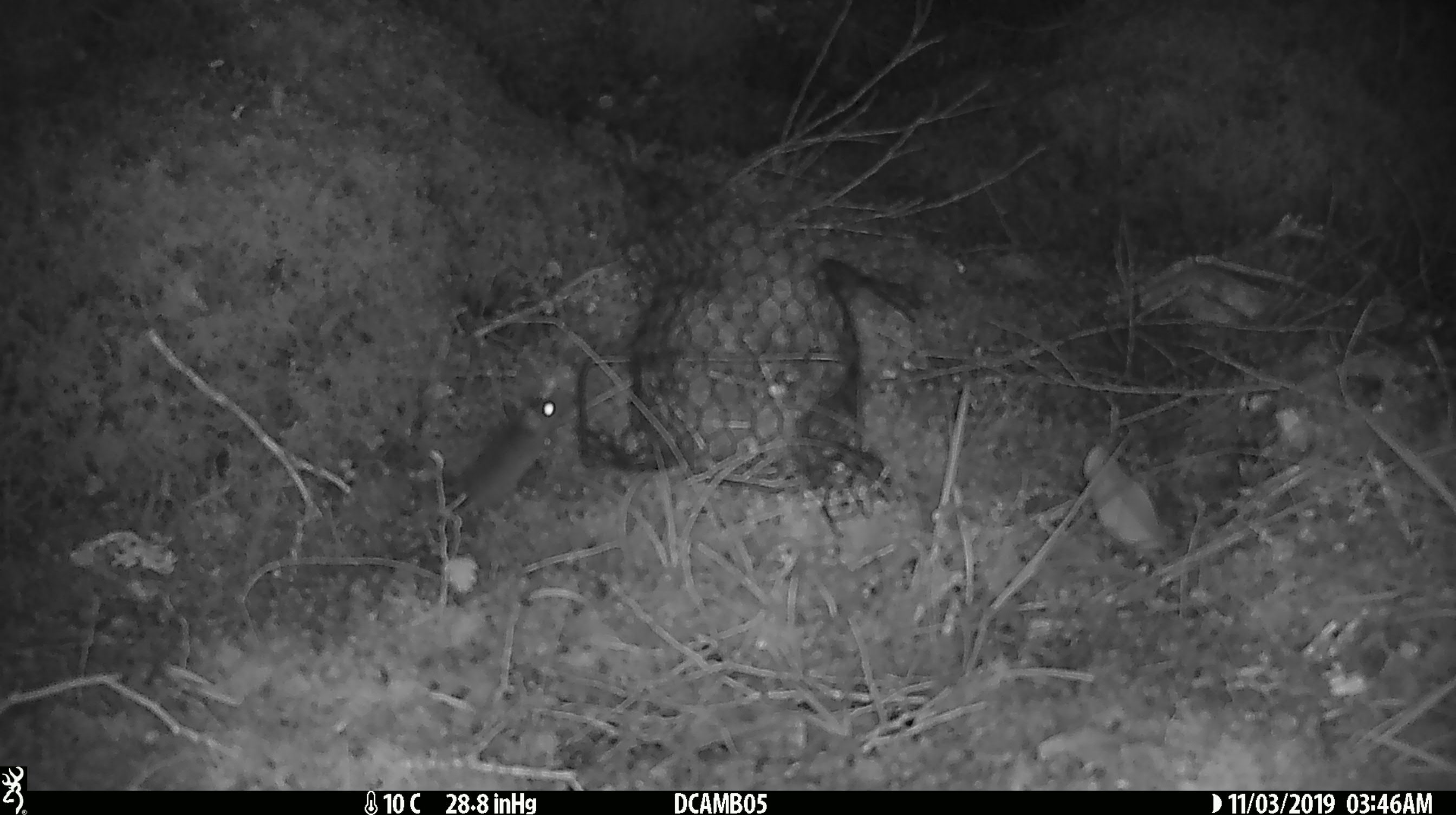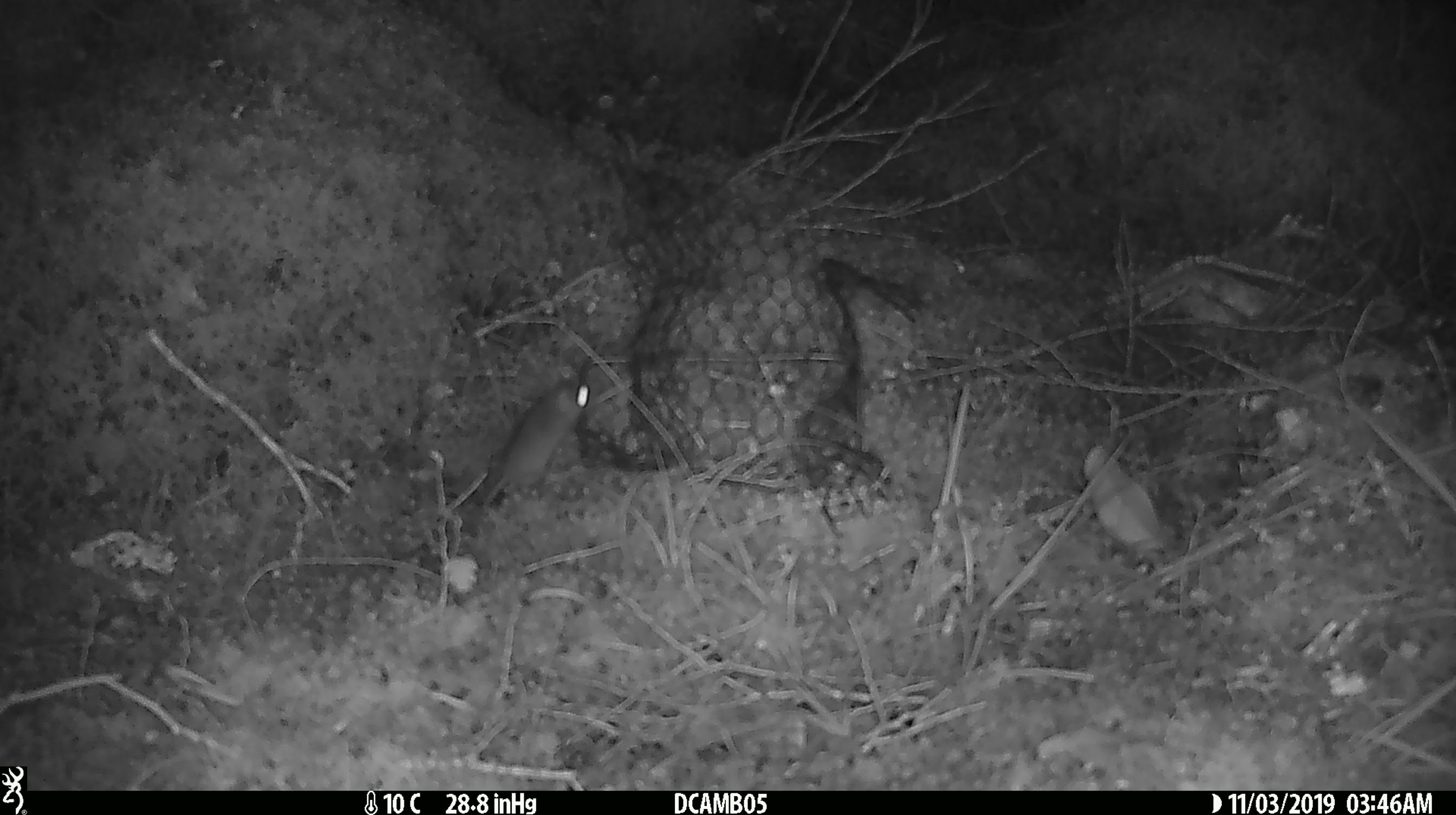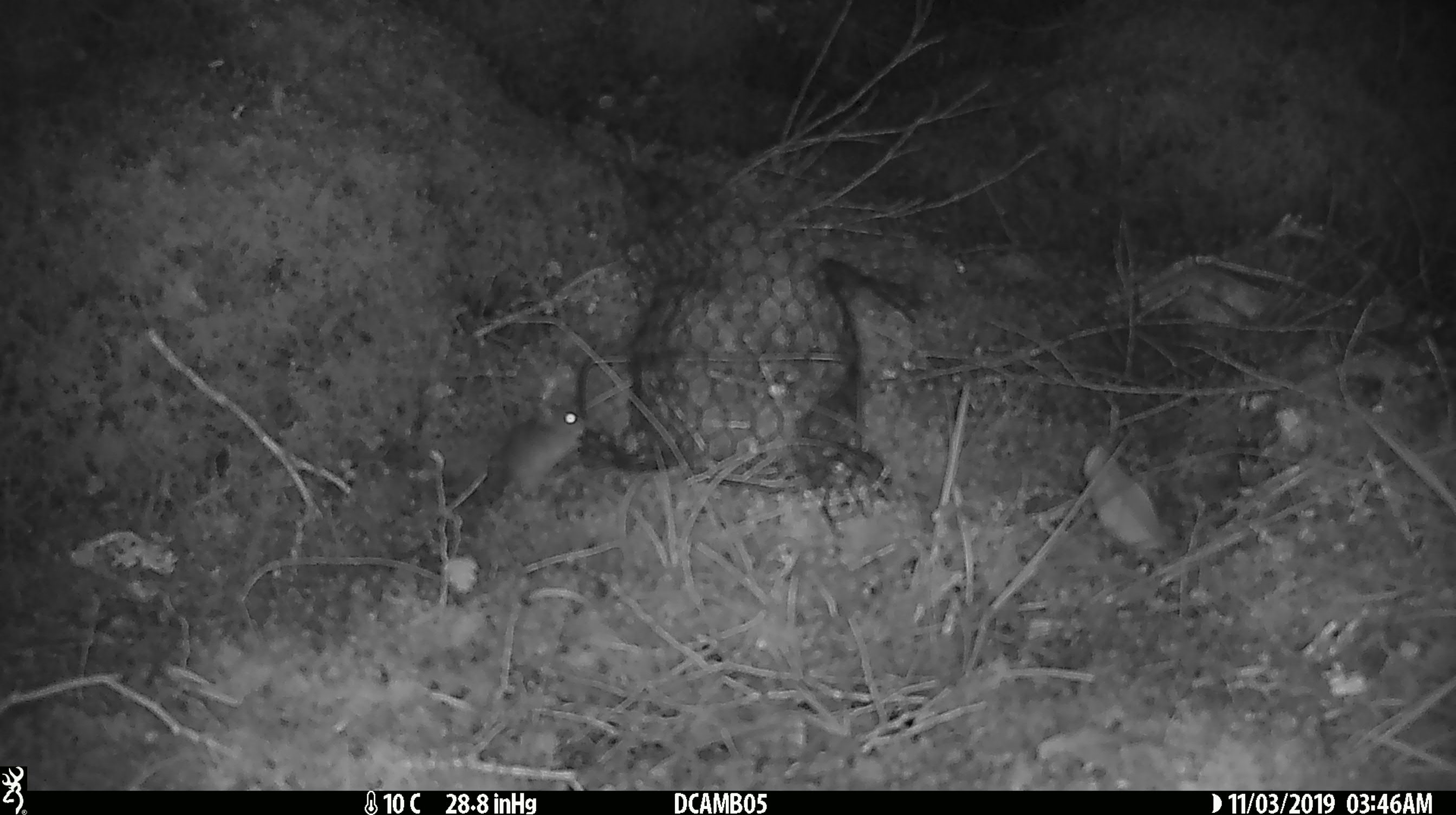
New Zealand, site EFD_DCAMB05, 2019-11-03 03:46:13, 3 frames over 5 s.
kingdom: Animalia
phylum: Chordata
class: Mammalia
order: Rodentia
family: Muridae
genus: Mus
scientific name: Mus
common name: mouse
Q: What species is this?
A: Mouse (Mus).